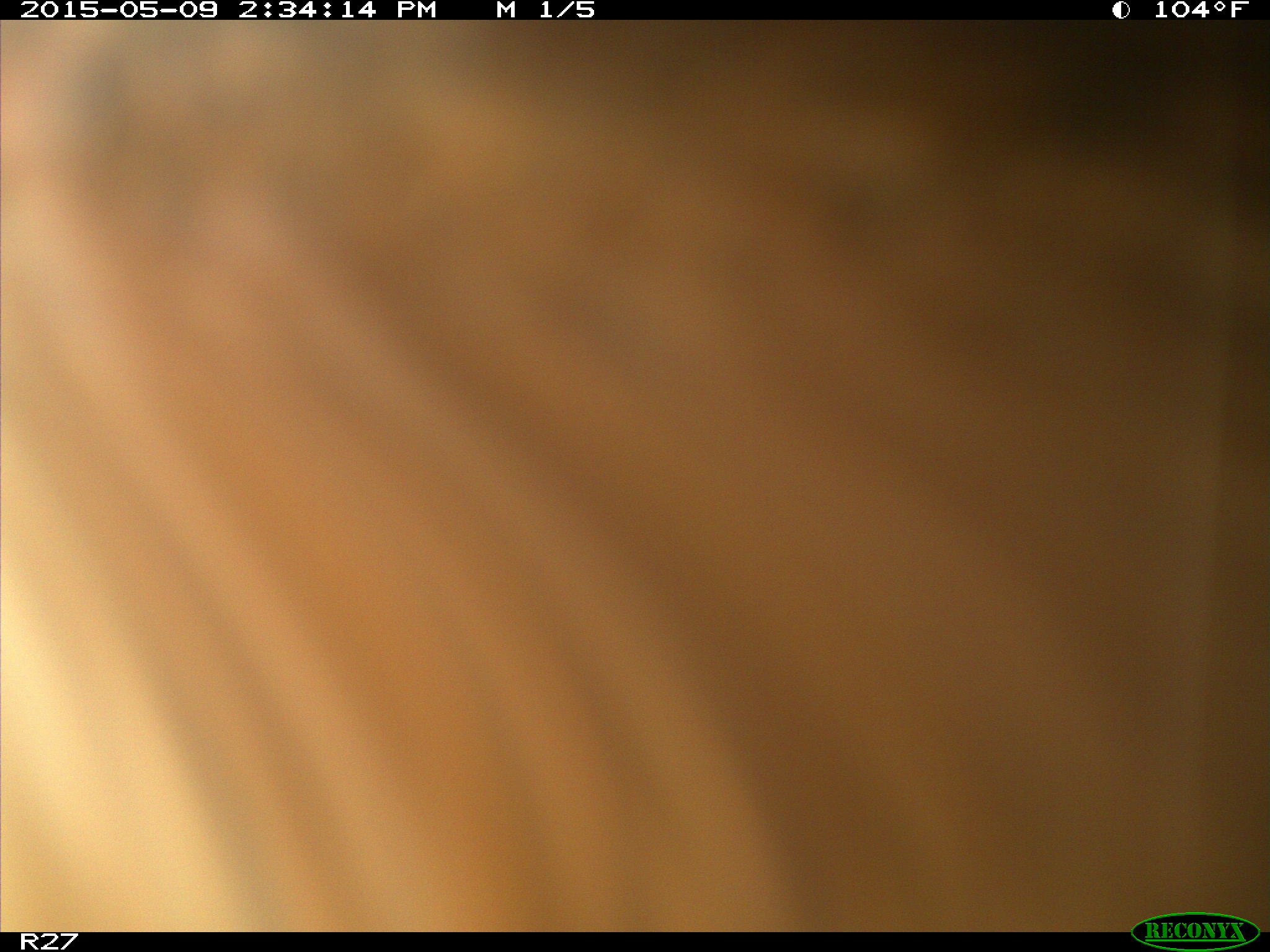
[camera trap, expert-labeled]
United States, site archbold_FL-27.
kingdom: Animalia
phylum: Chordata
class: Mammalia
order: Artiodactyla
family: Bovidae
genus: Bos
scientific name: Bos taurus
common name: domestic cow